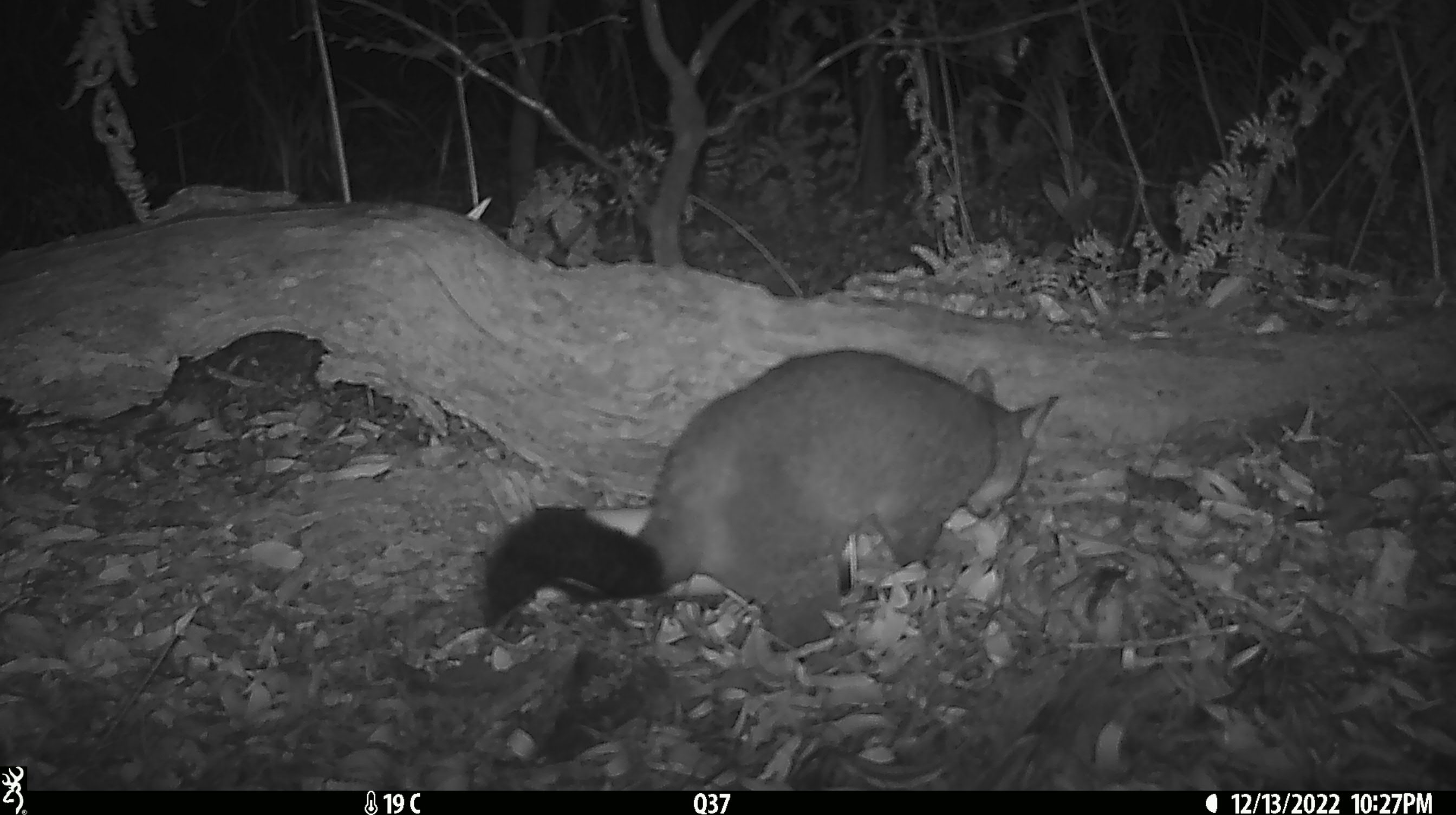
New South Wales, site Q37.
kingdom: Animalia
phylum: Chordata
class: Mammalia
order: Diprotodontia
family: Phalangeridae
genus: Trichosurus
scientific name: Trichosurus vulpecula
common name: common brushtail possum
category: possum